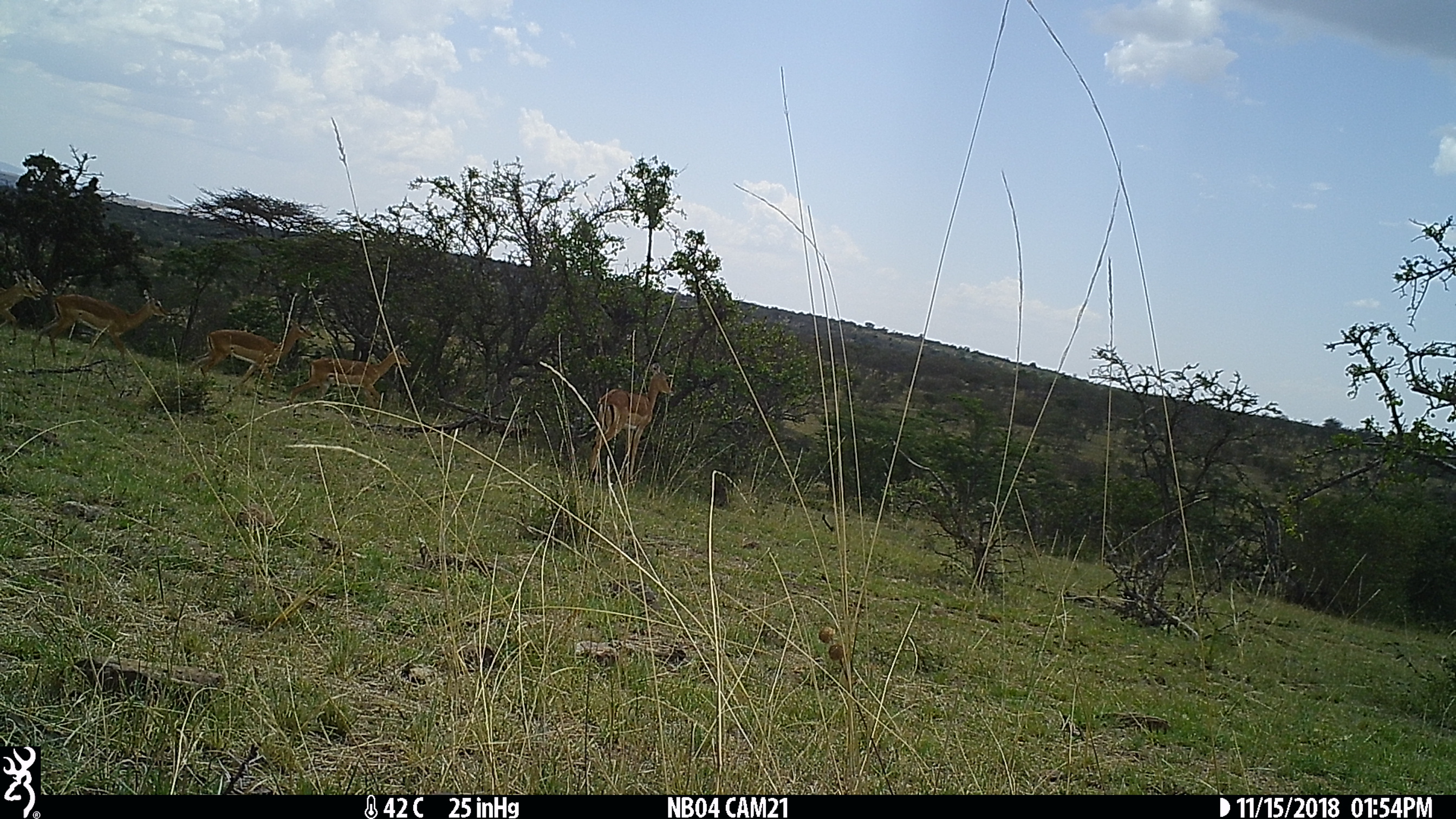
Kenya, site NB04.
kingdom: Animalia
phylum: Chordata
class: Mammalia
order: Artiodactyla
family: Bovidae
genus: Aepyceros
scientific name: Aepyceros melampus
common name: impala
Impala (Aepyceros melampus).